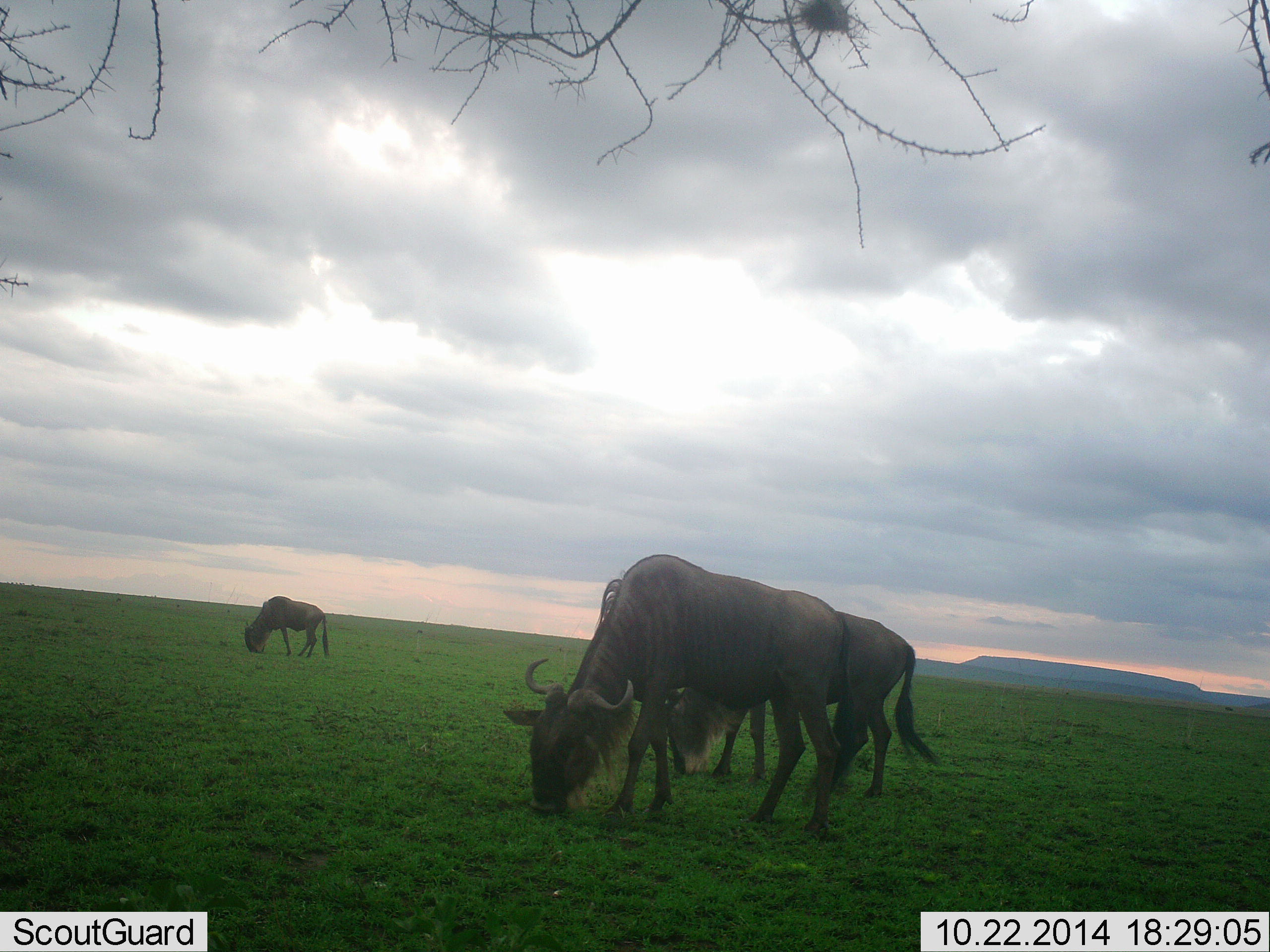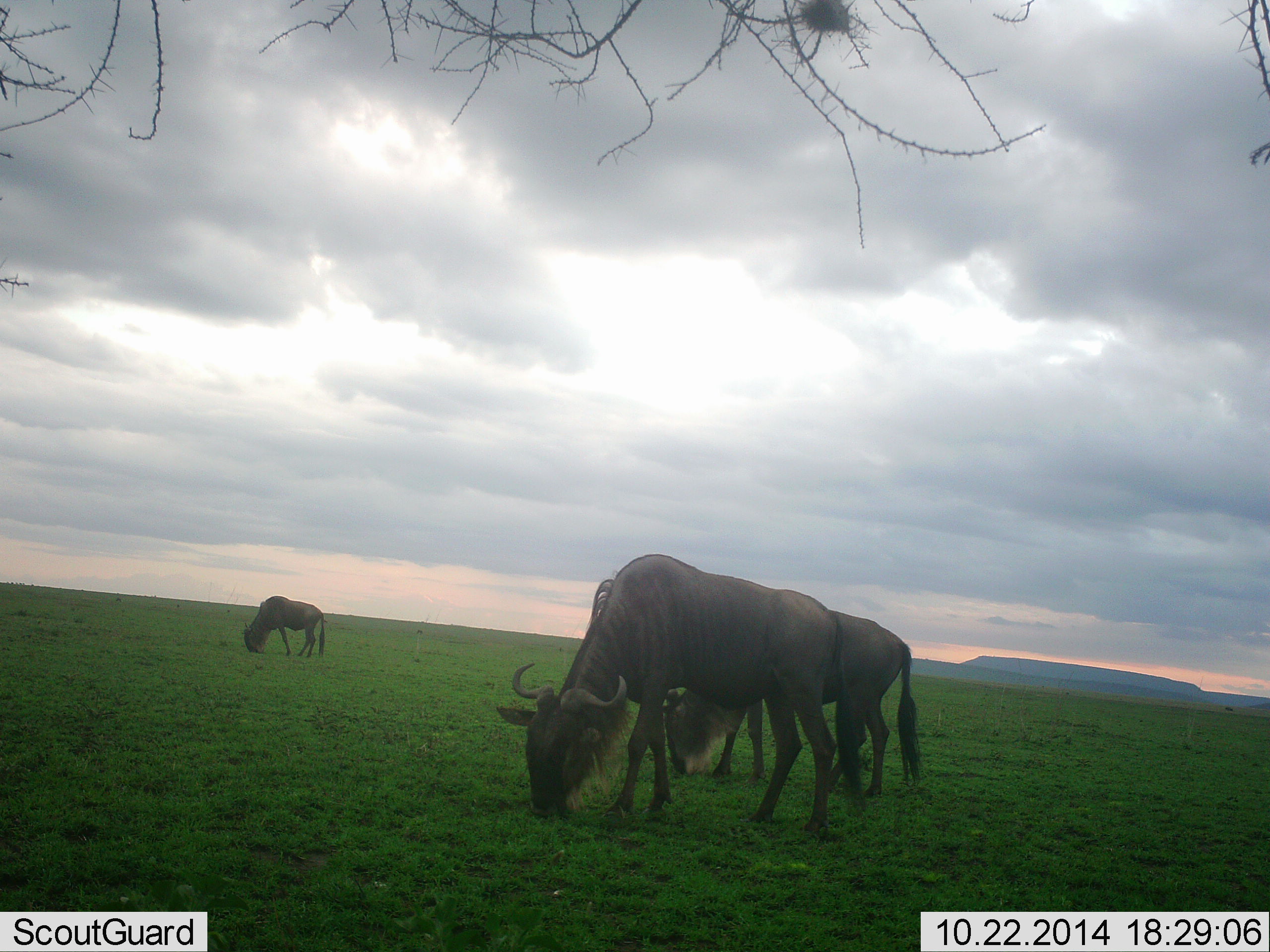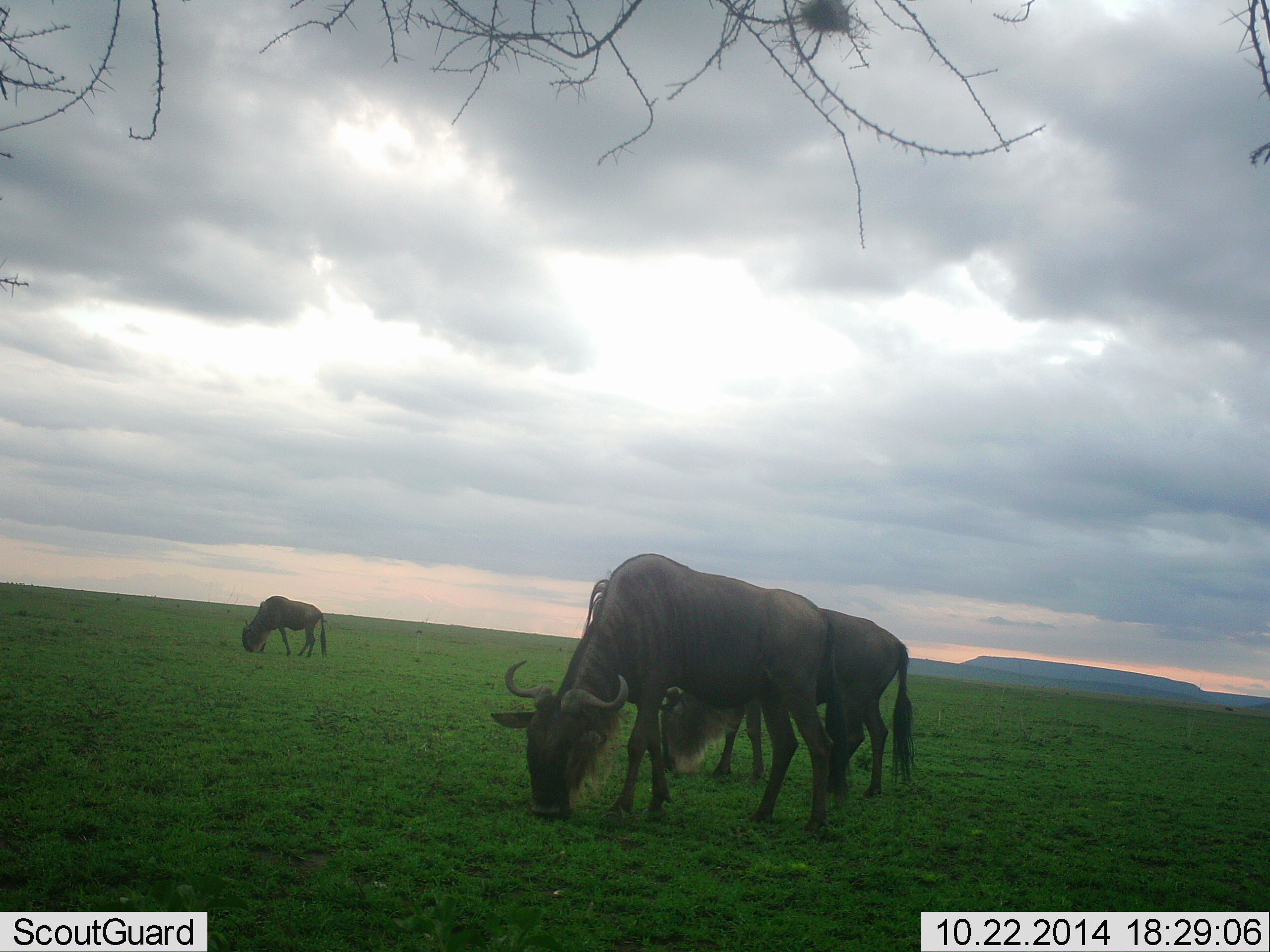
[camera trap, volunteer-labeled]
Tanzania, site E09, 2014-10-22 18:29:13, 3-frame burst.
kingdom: Animalia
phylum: Chordata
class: Mammalia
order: Artiodactyla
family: Bovidae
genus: Connochaetes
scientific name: Connochaetes taurinus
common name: blue wildebeest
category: wildebeest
Wildebeest (blue wildebeest) (Connochaetes taurinus), count 3. Behavior (volunteer vote fractions): standing 50%, resting 0%, moving 10%, interacting 0%. Young present (vote fraction): 0%. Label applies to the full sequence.